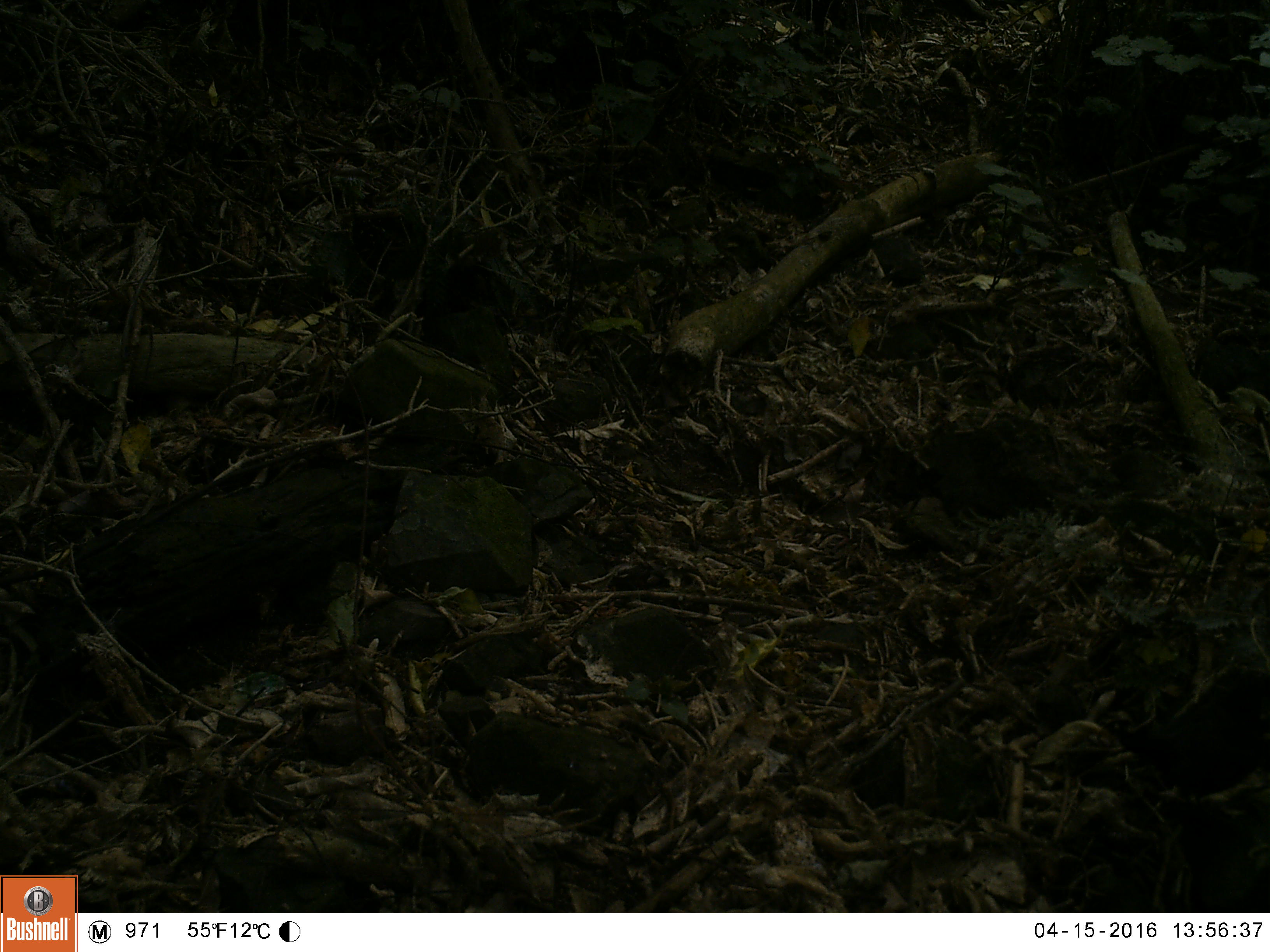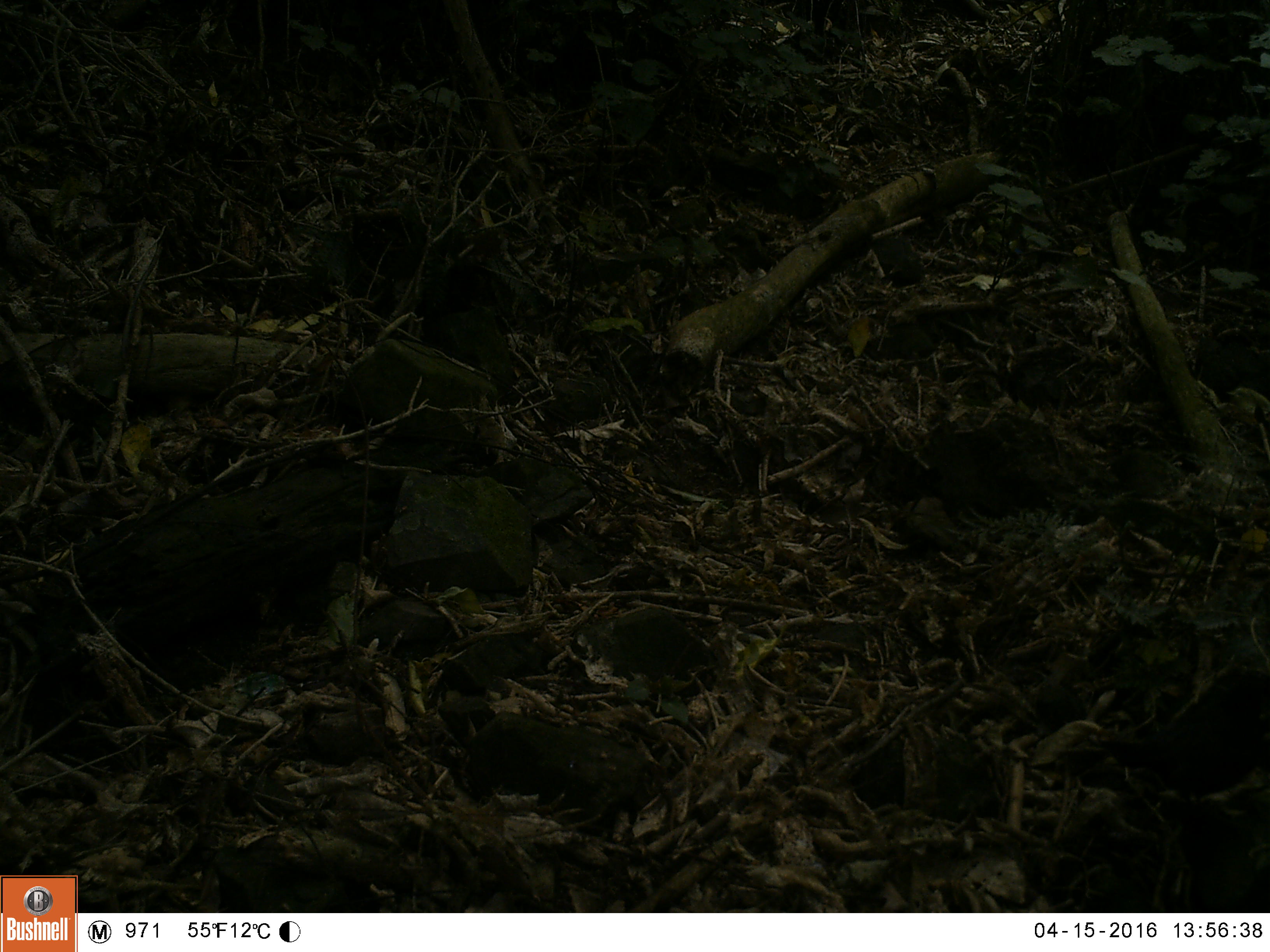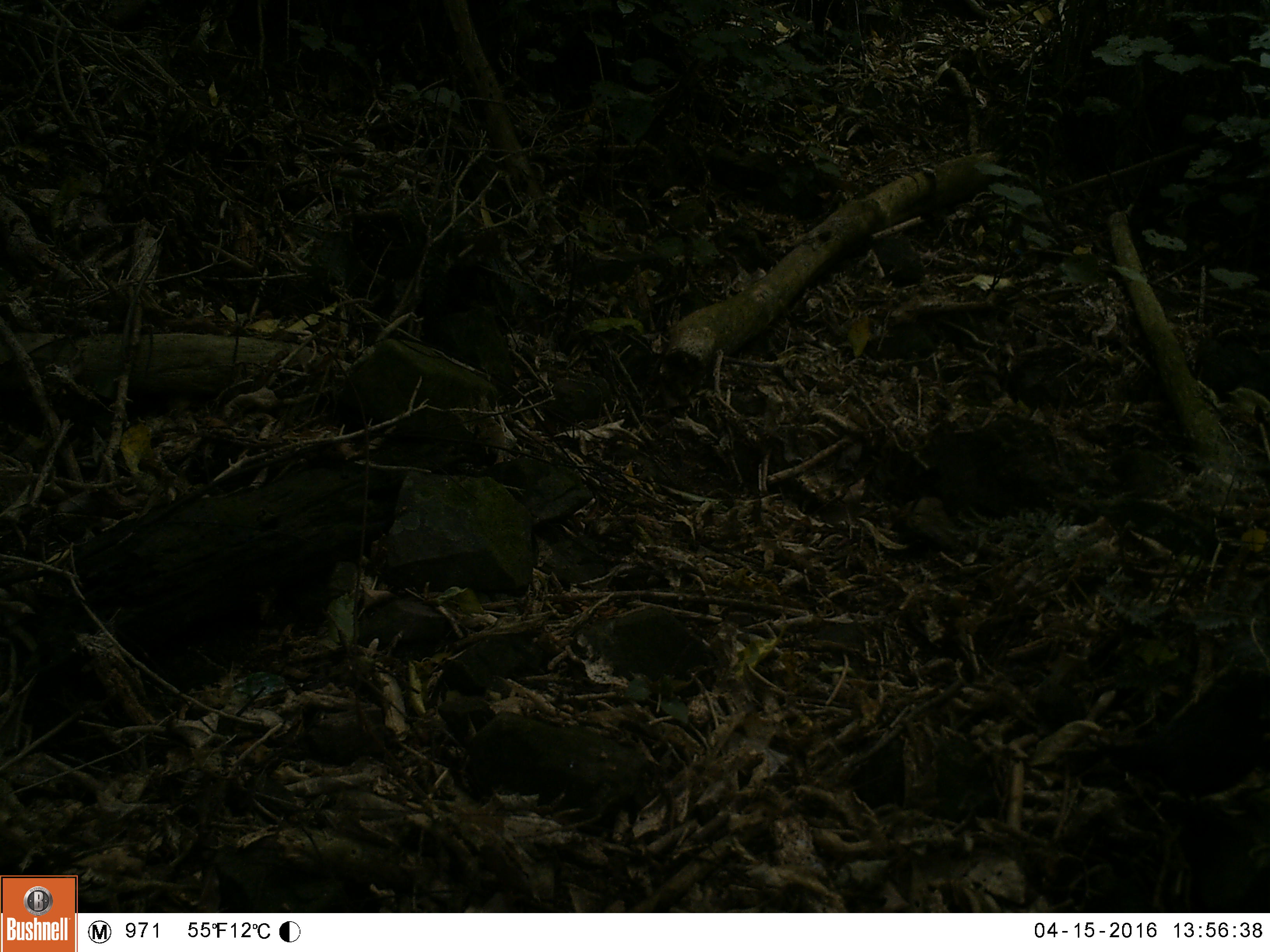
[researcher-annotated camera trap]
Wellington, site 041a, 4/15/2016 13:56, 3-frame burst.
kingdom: Animalia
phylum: Chordata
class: Aves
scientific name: Aves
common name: bird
Bird (Aves).